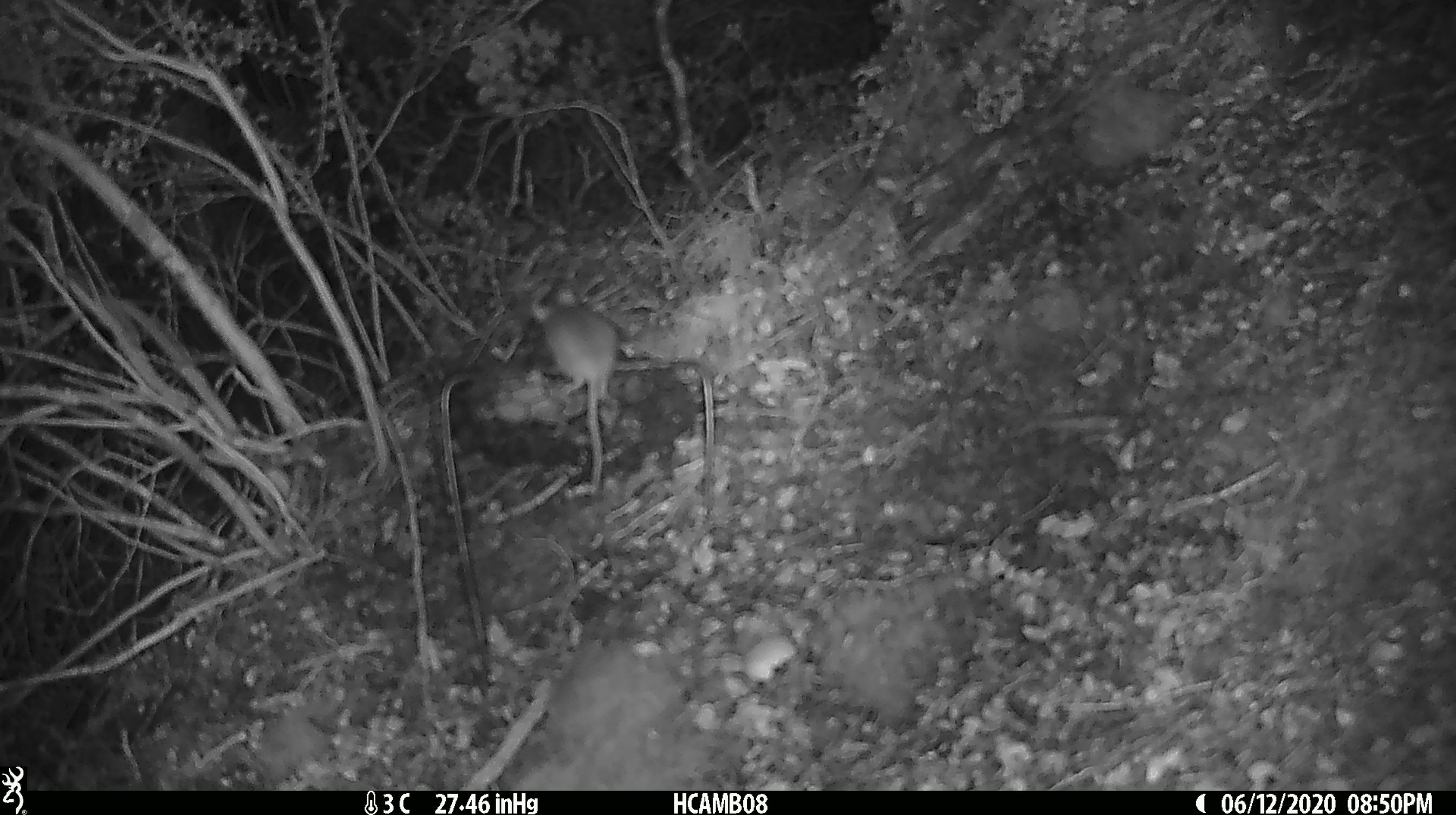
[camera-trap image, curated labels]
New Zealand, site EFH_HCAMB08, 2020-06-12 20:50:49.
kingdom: Animalia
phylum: Chordata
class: Mammalia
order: Rodentia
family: Muridae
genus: Mus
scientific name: Mus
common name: mouse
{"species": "mouse (Mus)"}